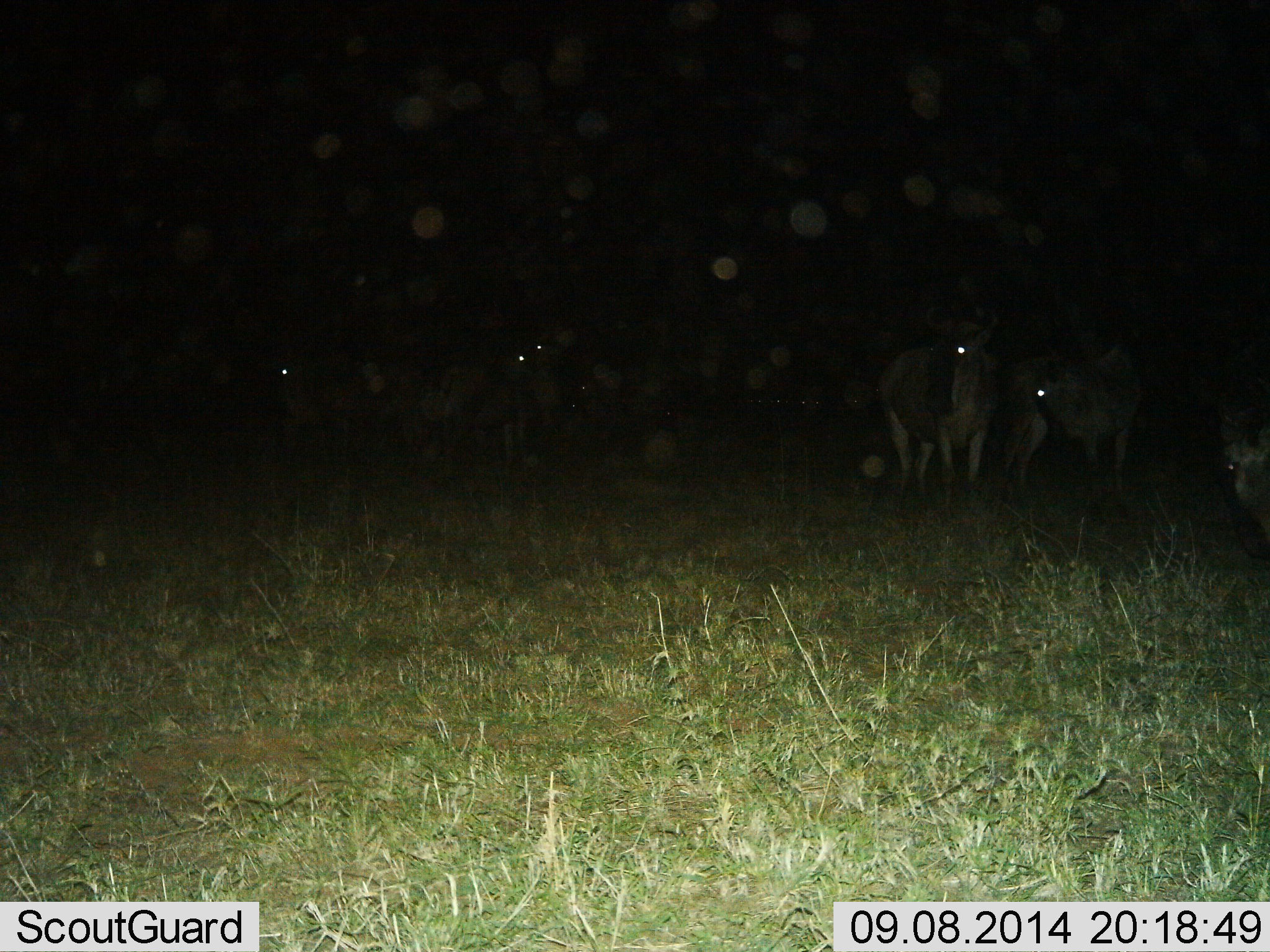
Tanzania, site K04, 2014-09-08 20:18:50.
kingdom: Animalia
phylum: Chordata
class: Mammalia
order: Artiodactyla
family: Bovidae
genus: Connochaetes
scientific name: Connochaetes taurinus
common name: blue wildebeest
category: wildebeest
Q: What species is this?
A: Wildebeest (blue wildebeest) (Connochaetes taurinus).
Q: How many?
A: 5.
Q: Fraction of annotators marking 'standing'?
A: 90%.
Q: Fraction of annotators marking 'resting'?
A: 0%.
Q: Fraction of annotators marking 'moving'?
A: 0%.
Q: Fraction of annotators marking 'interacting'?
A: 0%.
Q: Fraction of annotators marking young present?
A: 0%.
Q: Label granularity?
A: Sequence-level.